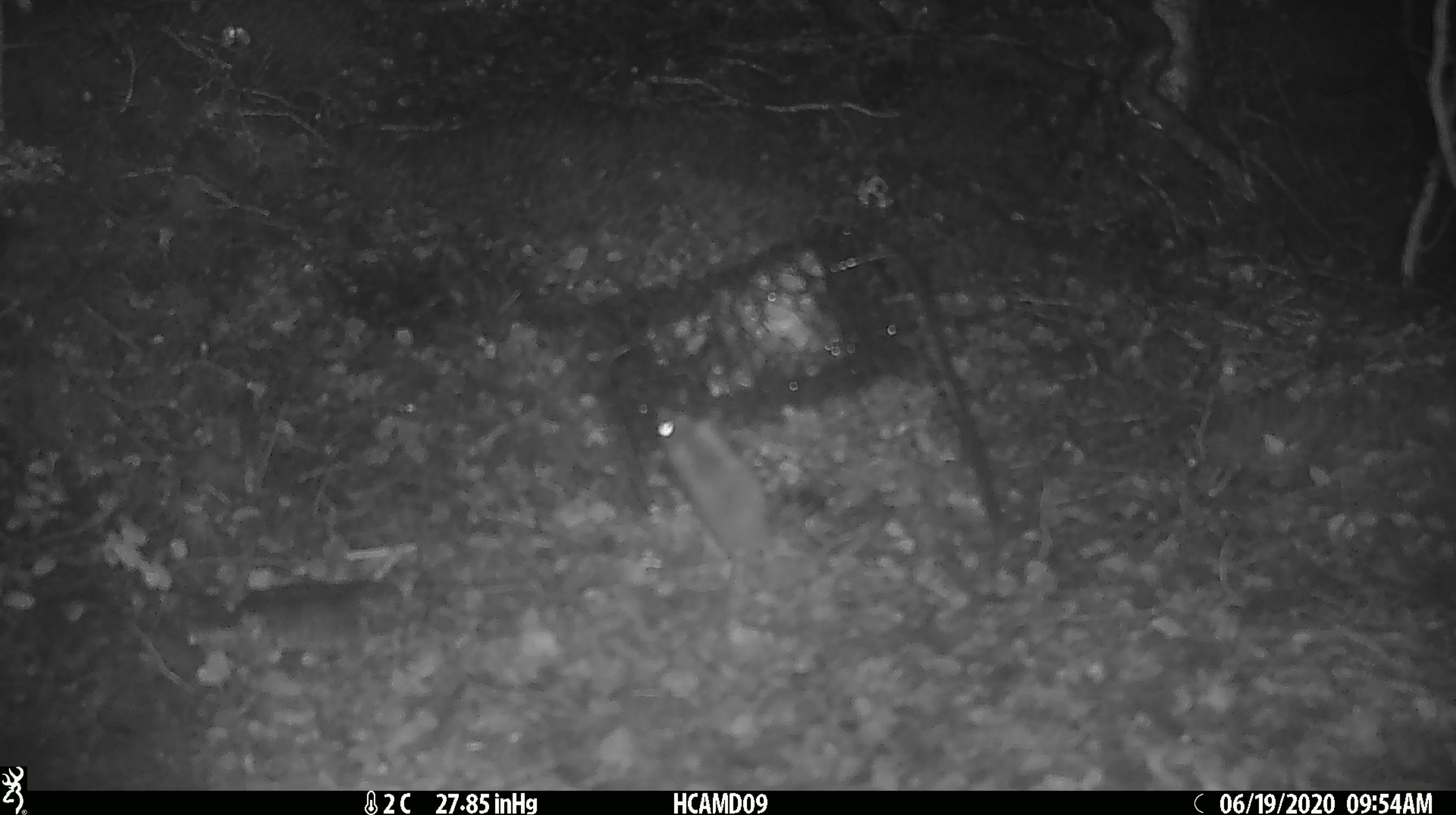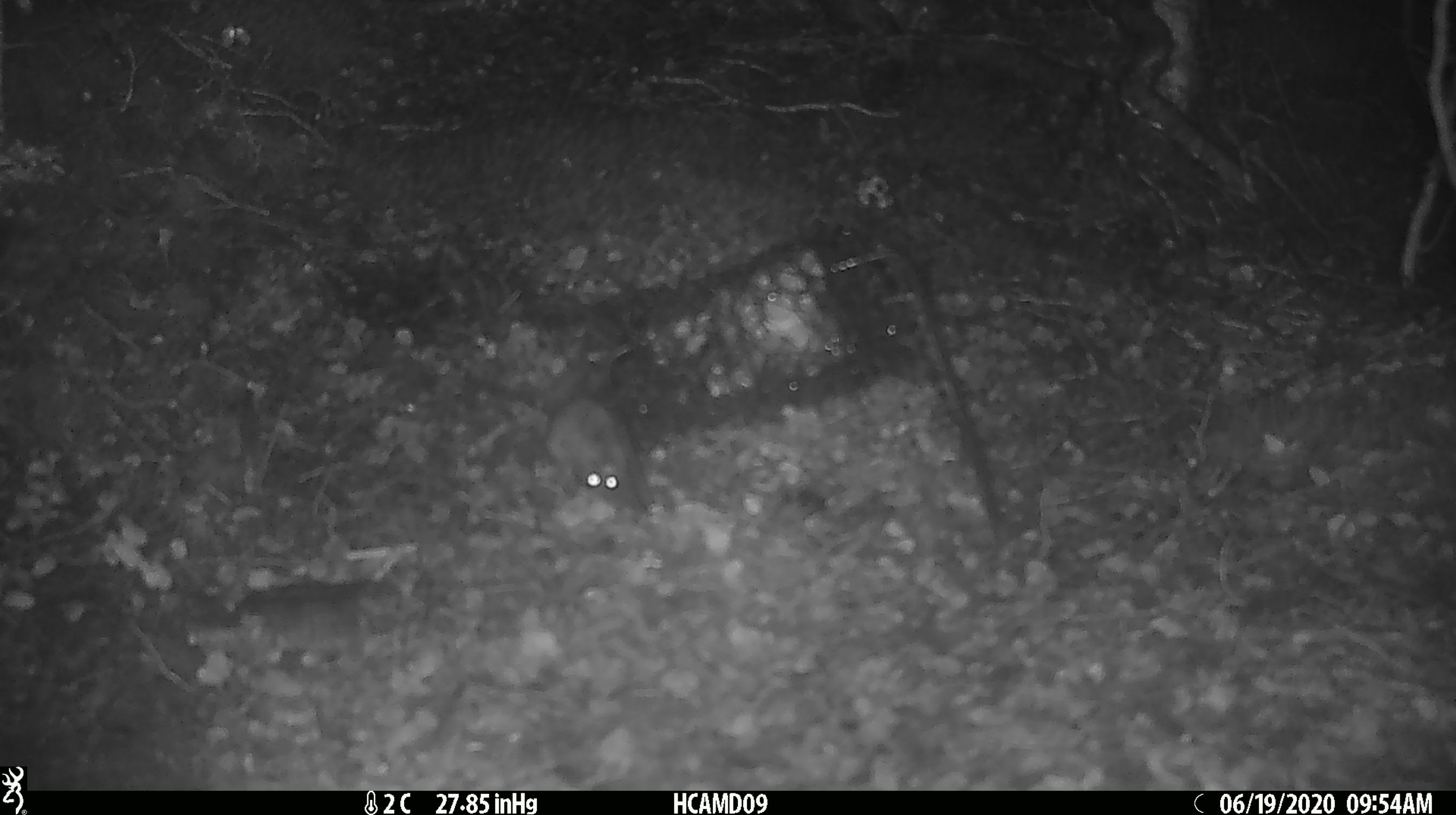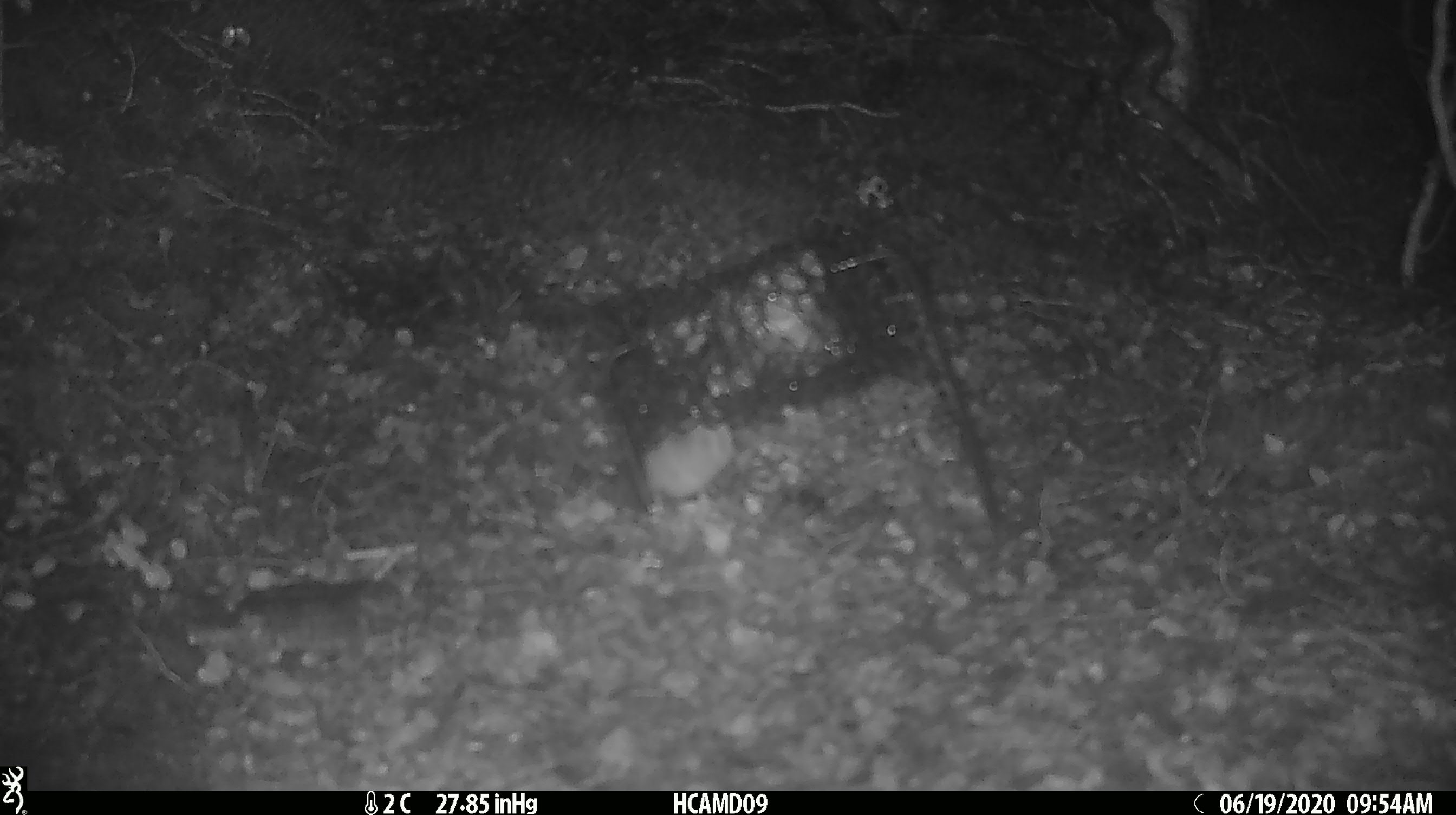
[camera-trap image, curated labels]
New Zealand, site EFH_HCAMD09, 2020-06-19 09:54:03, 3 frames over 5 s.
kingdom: Animalia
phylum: Chordata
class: Mammalia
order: Rodentia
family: Muridae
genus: Mus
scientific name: Mus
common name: mouse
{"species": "mouse (Mus)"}